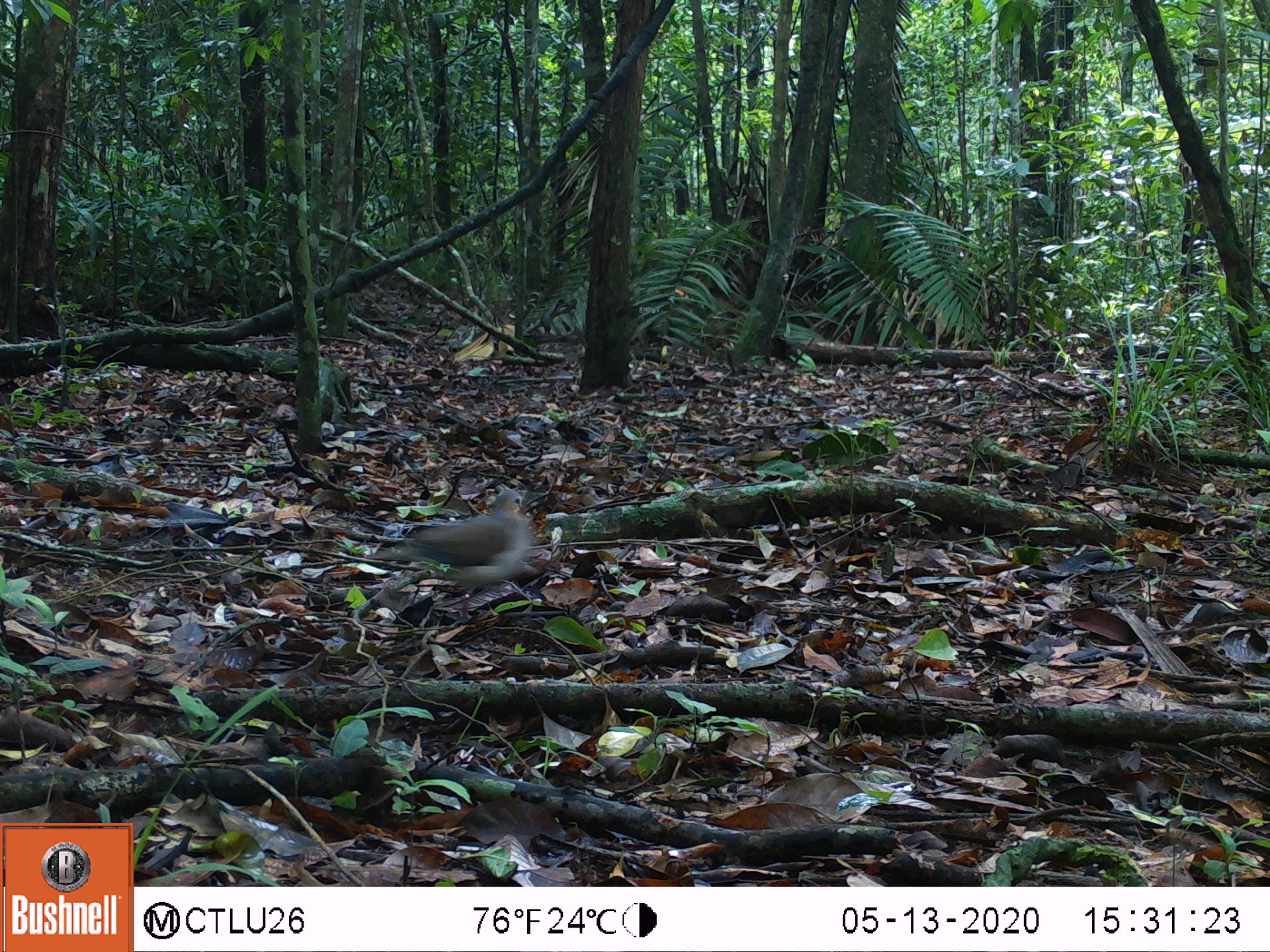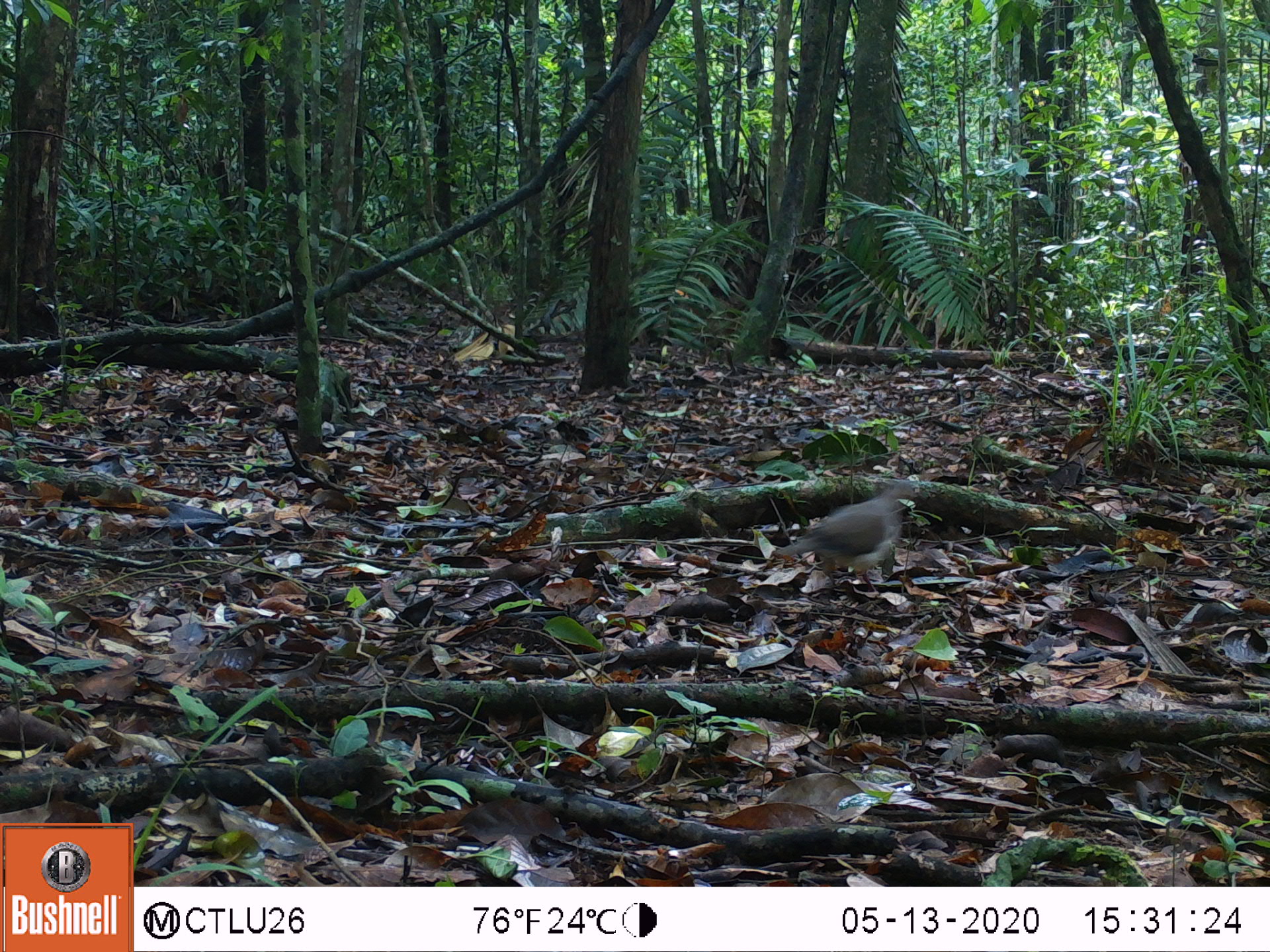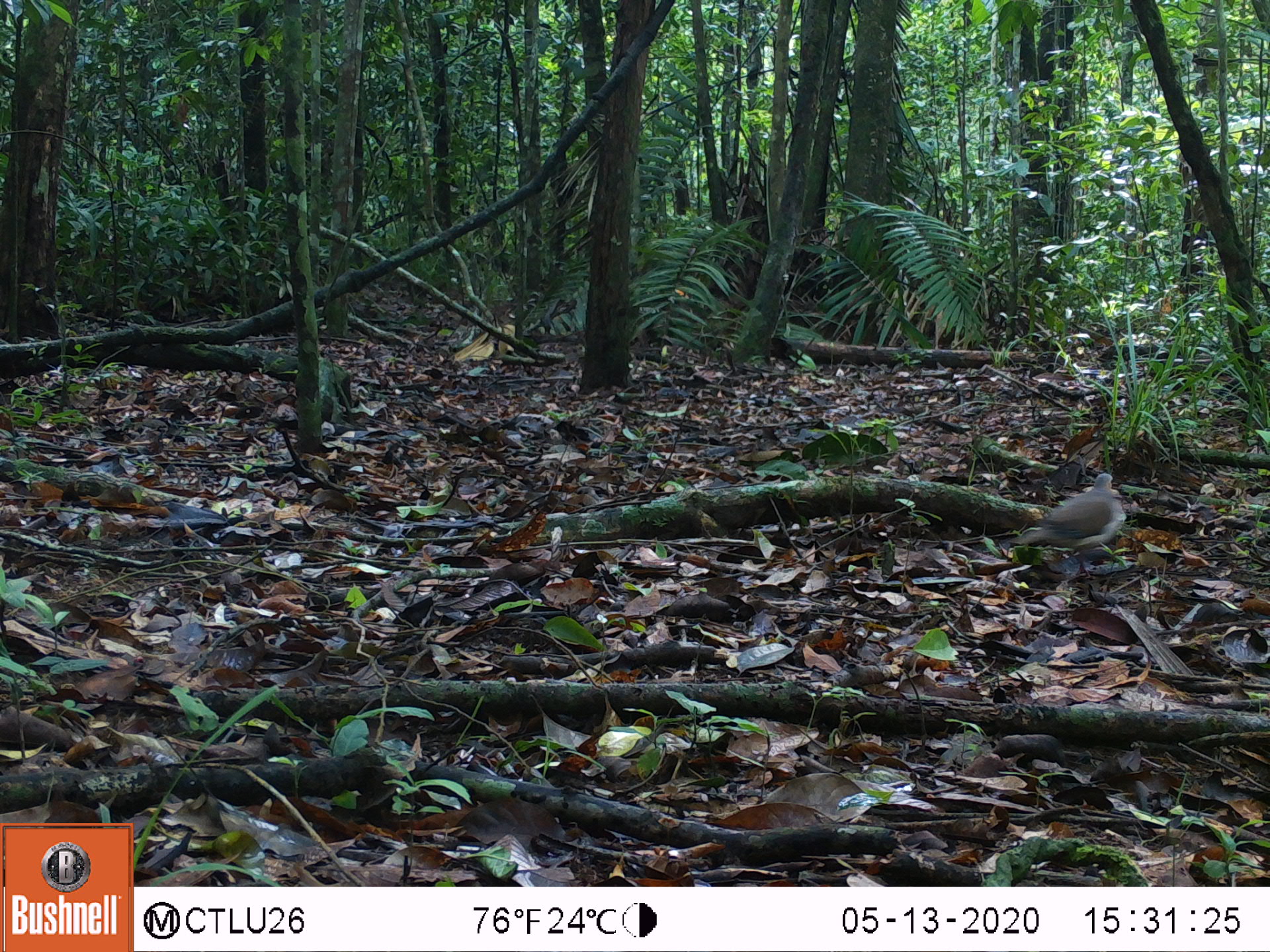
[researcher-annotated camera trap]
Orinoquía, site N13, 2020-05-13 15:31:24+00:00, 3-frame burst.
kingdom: Animalia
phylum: Chordata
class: Aves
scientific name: Aves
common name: bird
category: unknown bird